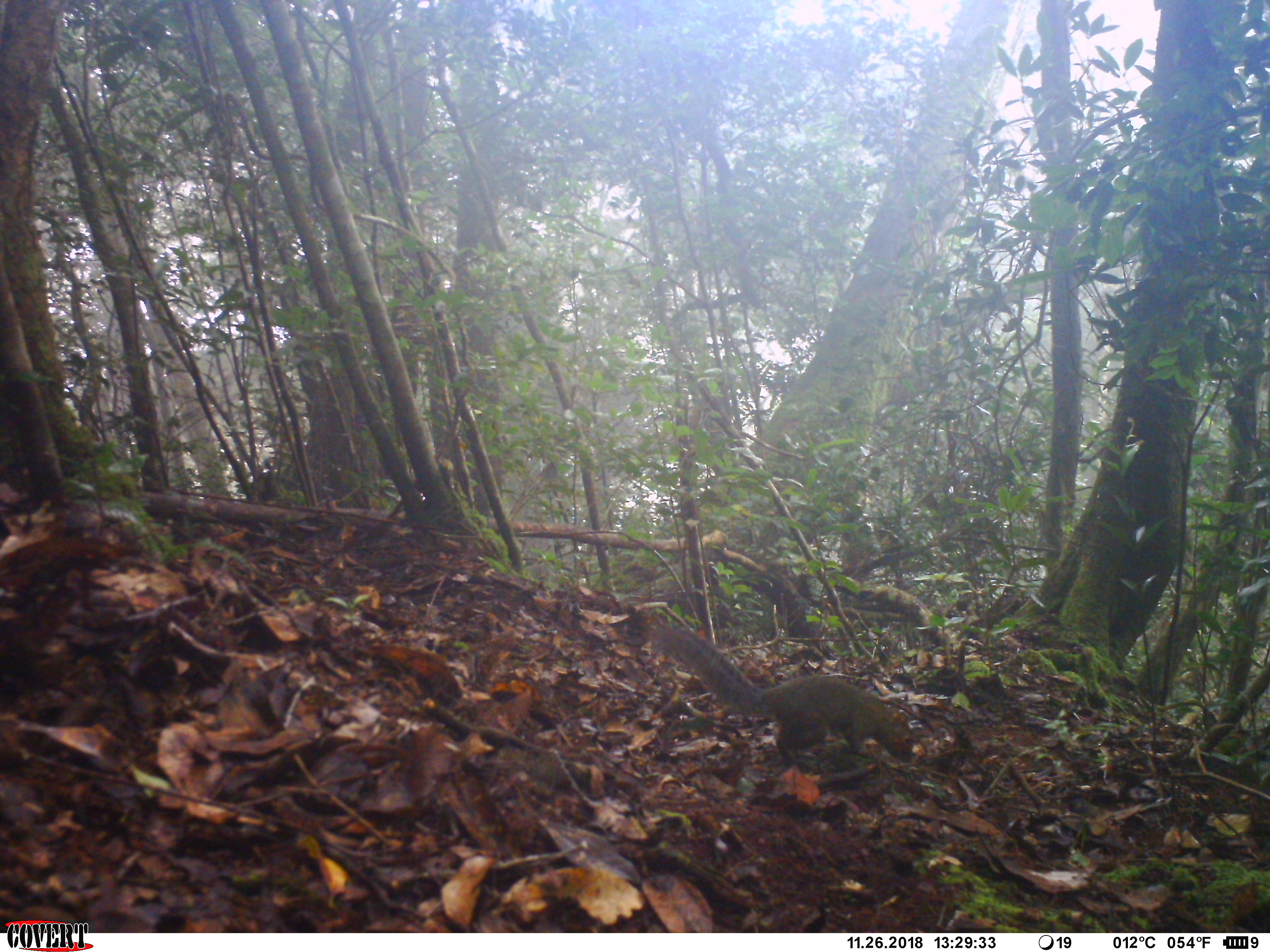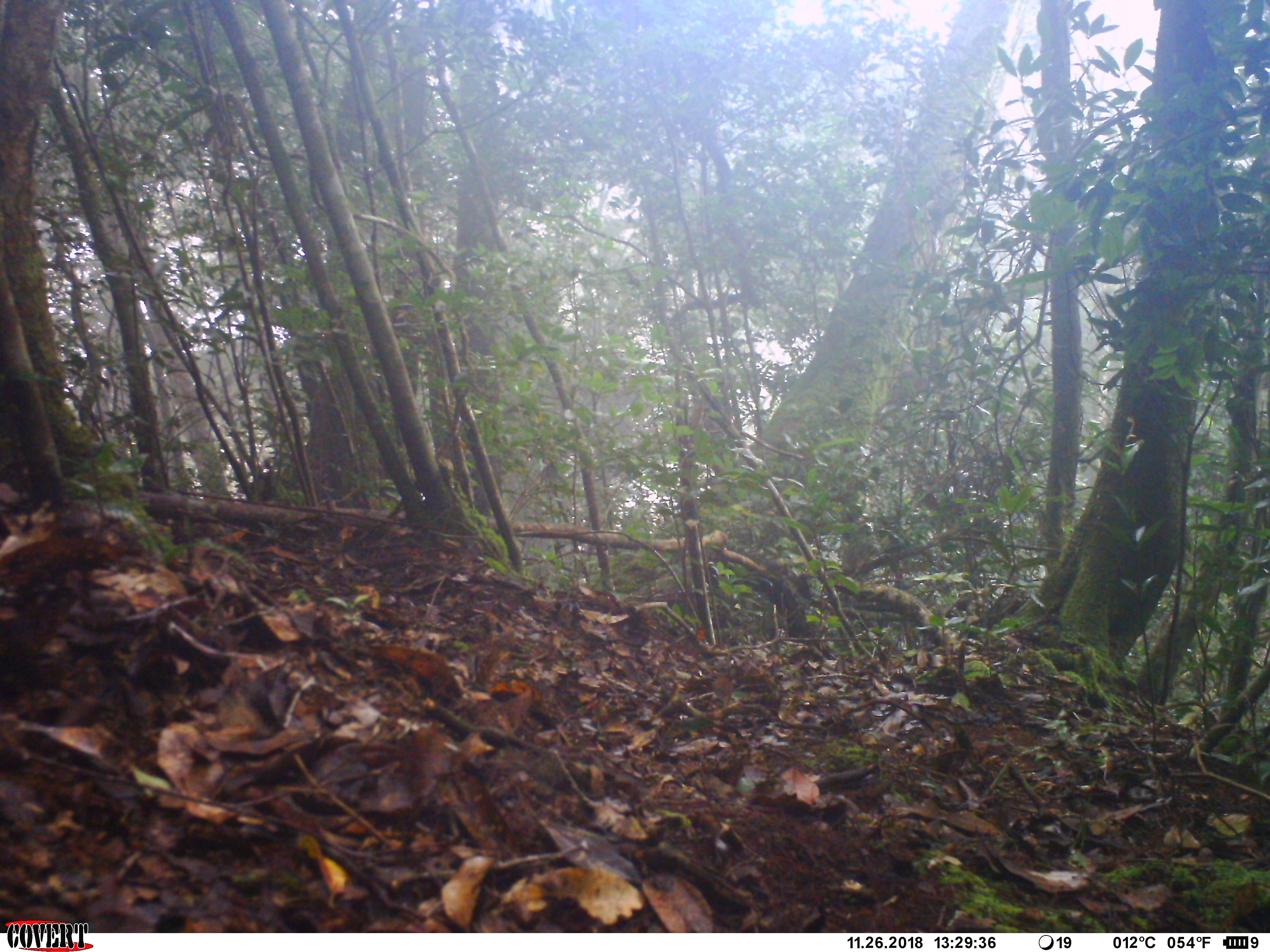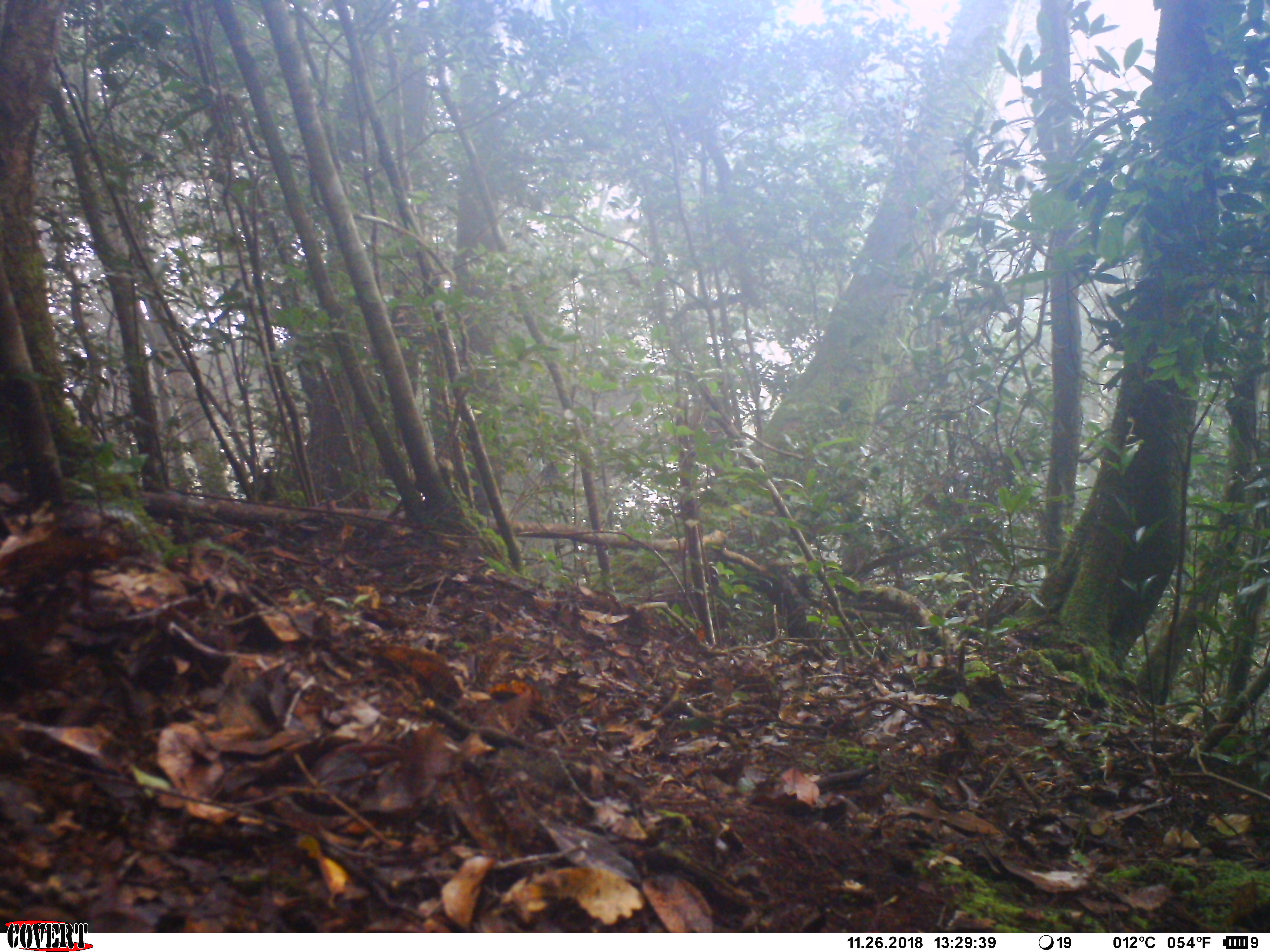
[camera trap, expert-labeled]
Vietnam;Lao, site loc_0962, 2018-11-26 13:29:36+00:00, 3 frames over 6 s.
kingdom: Animalia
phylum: Chordata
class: Mammalia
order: Rodentia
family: Sciuridae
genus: Dremomys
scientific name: Dremomys rufigenis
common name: red-cheeked squirrel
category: red cheeked squirrel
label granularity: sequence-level